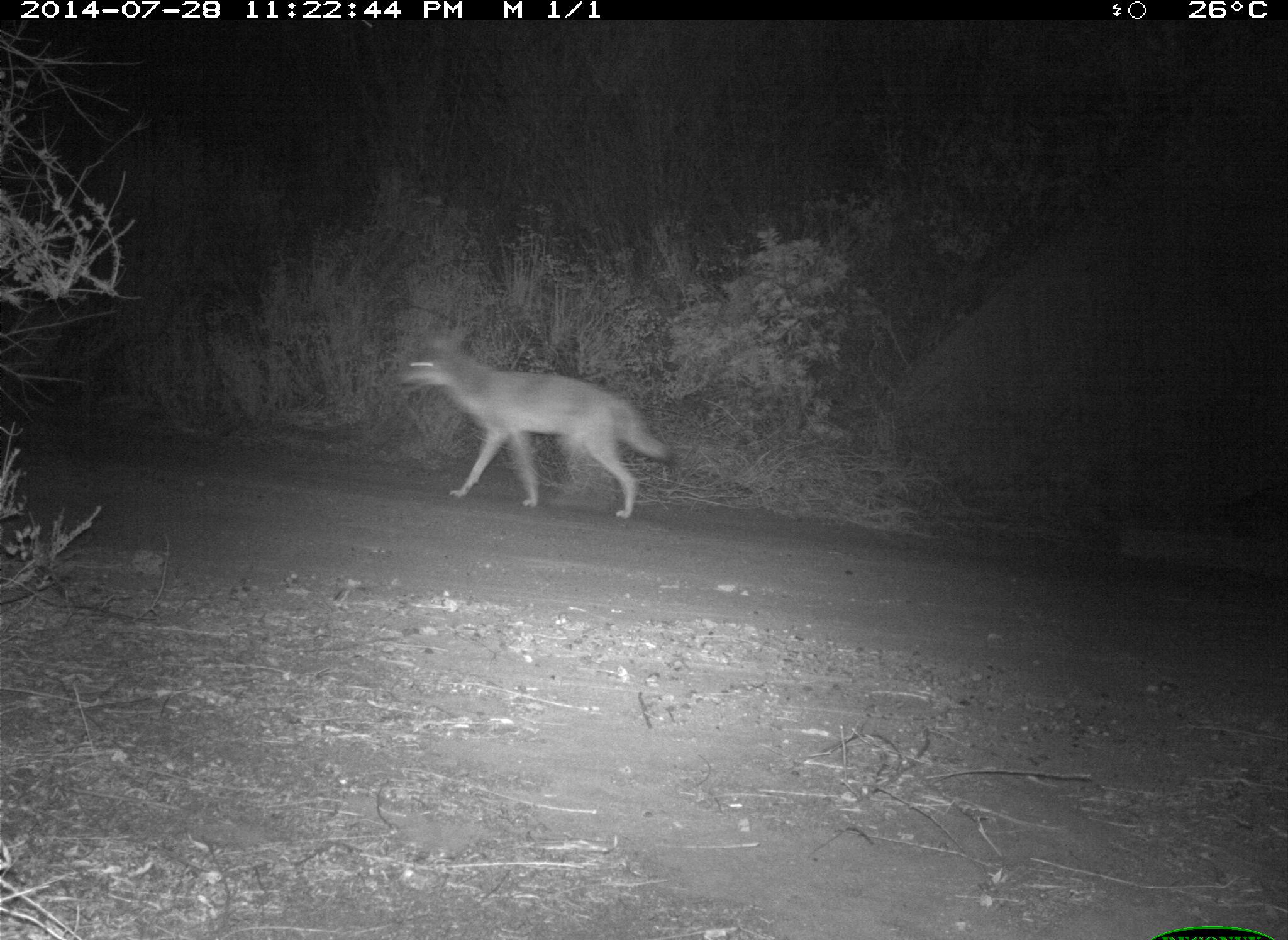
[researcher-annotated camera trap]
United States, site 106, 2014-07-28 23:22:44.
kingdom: Animalia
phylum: Chordata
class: Mammalia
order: Carnivora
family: Canidae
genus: Canis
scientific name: Canis latrans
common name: coyote